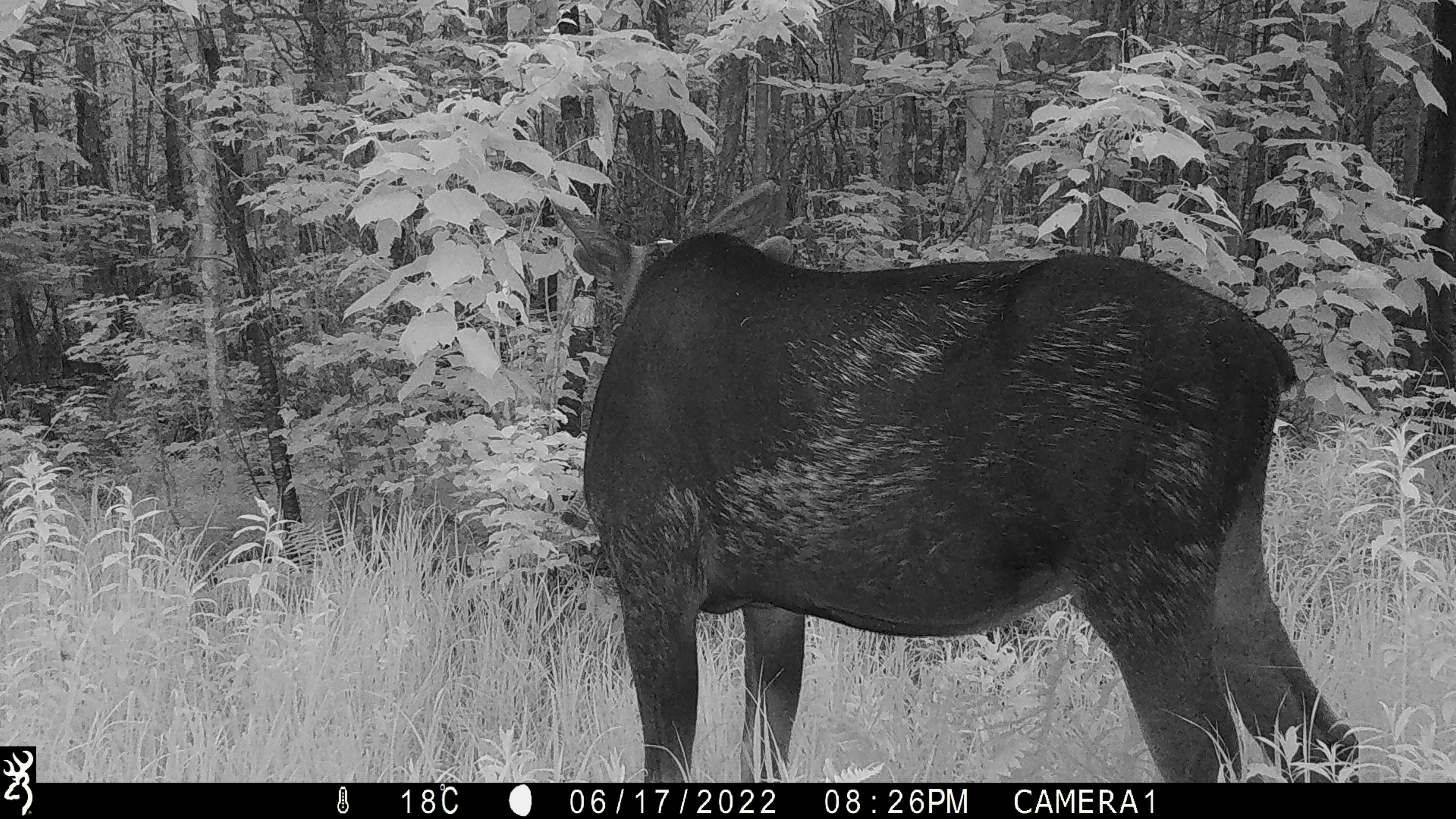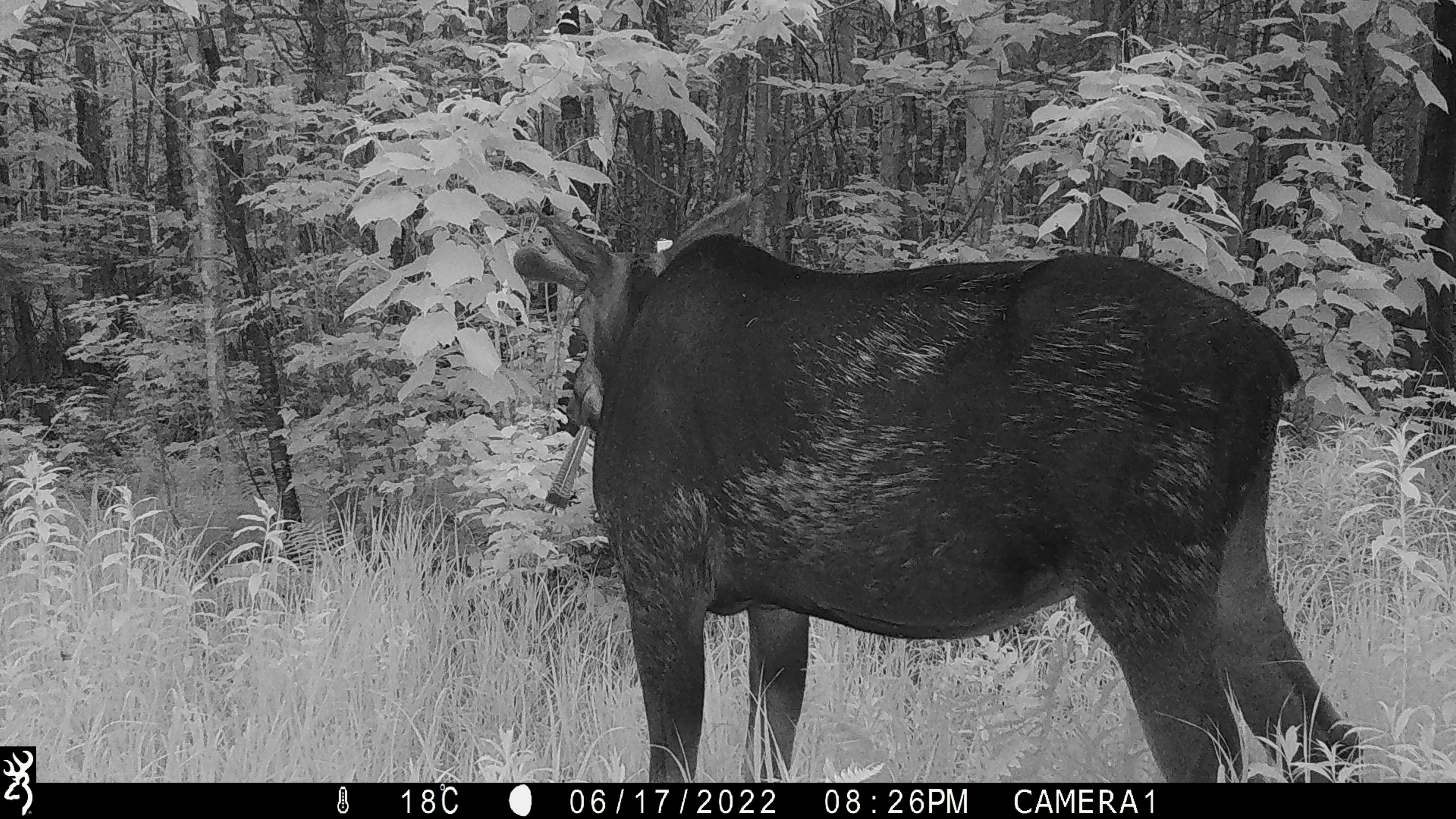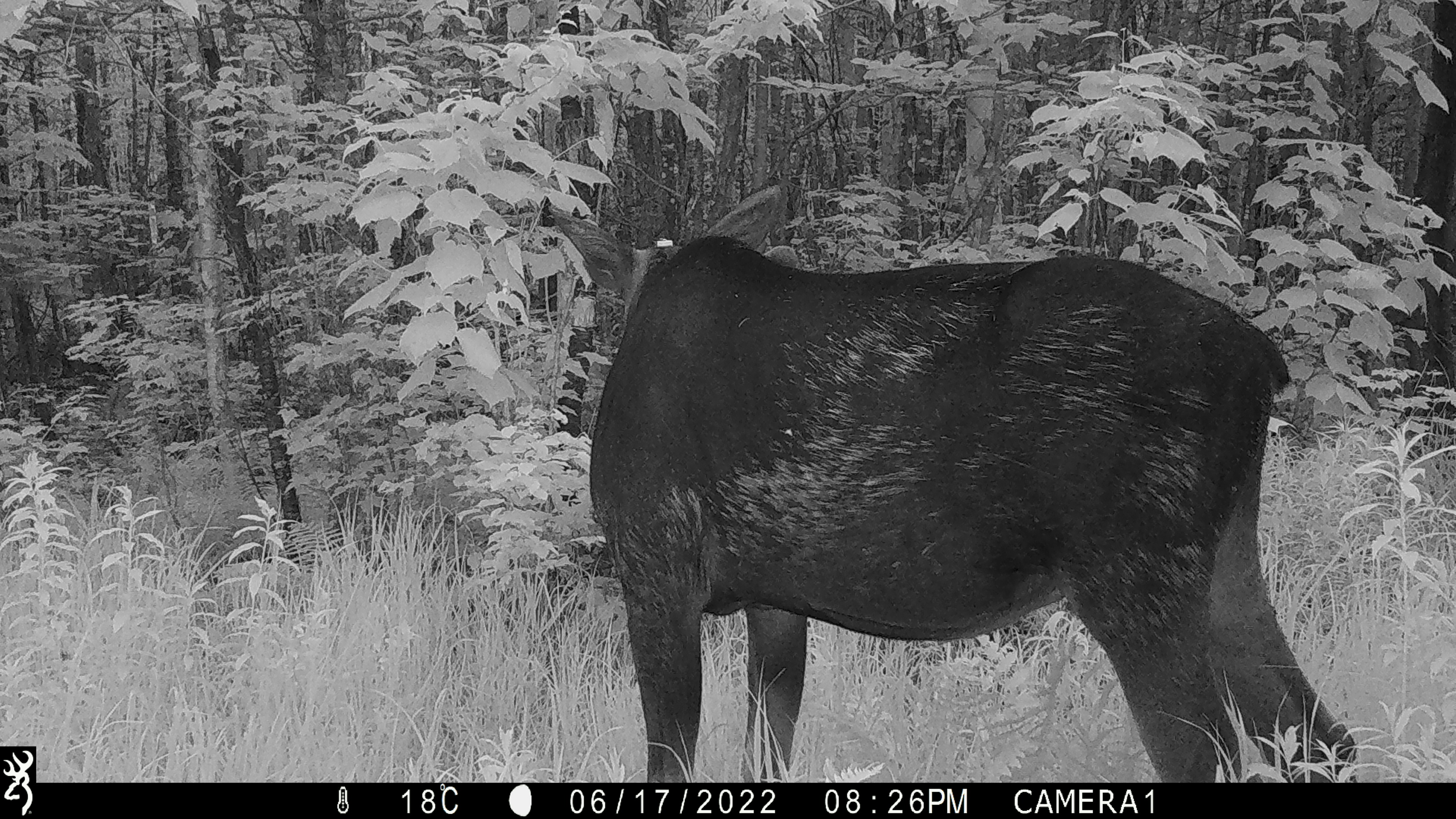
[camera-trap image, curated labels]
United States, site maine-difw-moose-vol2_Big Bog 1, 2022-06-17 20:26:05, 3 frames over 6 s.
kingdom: Animalia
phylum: Chordata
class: Mammalia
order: Artiodactyla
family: Cervidae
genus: Alces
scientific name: Alces alces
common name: moose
Moose (Alces alces).